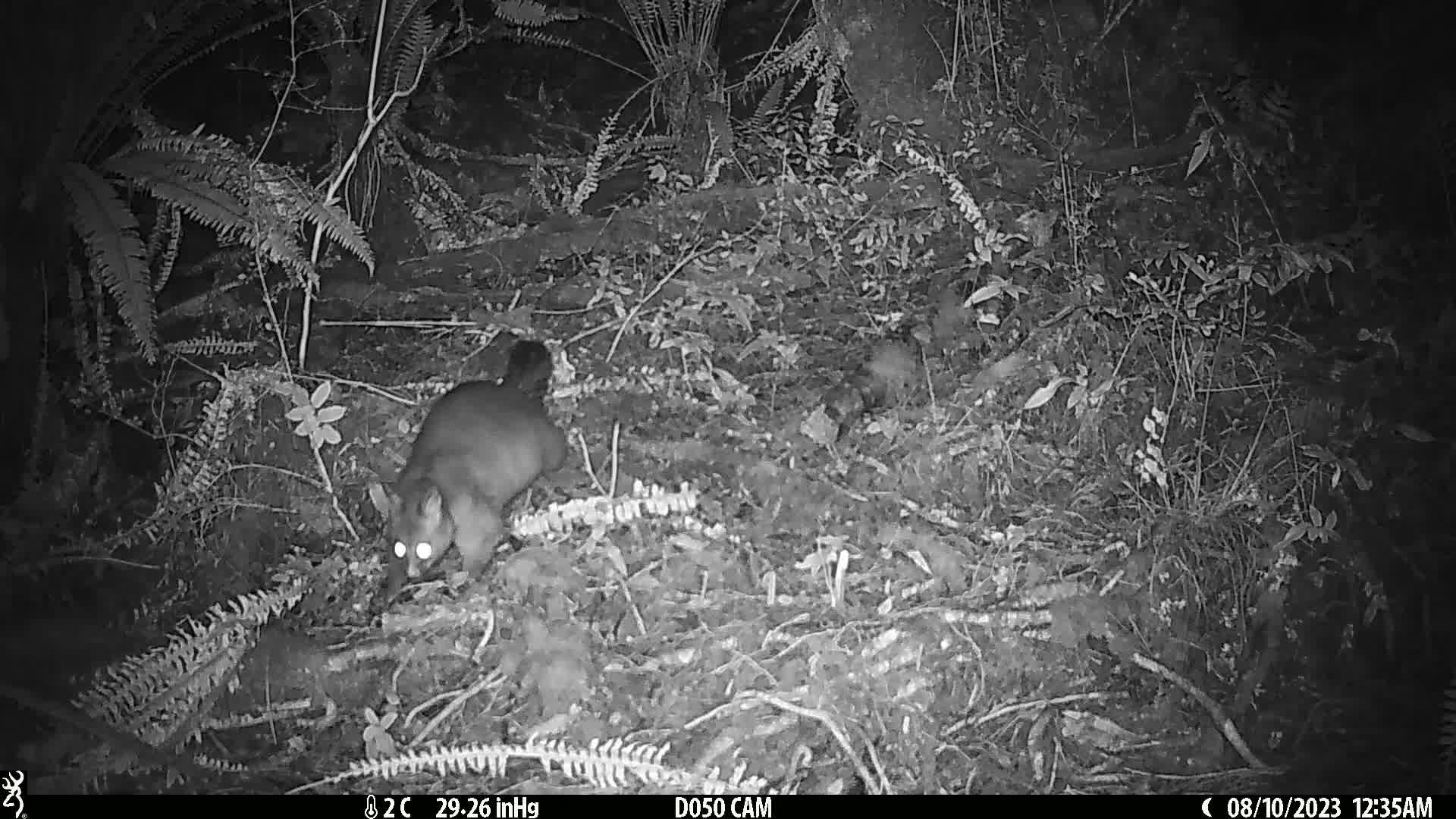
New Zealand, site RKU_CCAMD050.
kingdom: Animalia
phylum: Chordata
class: Mammalia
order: Diprotodontia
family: Phalangeridae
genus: Trichosurus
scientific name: Trichosurus vulpecula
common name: common brushtail possum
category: possum